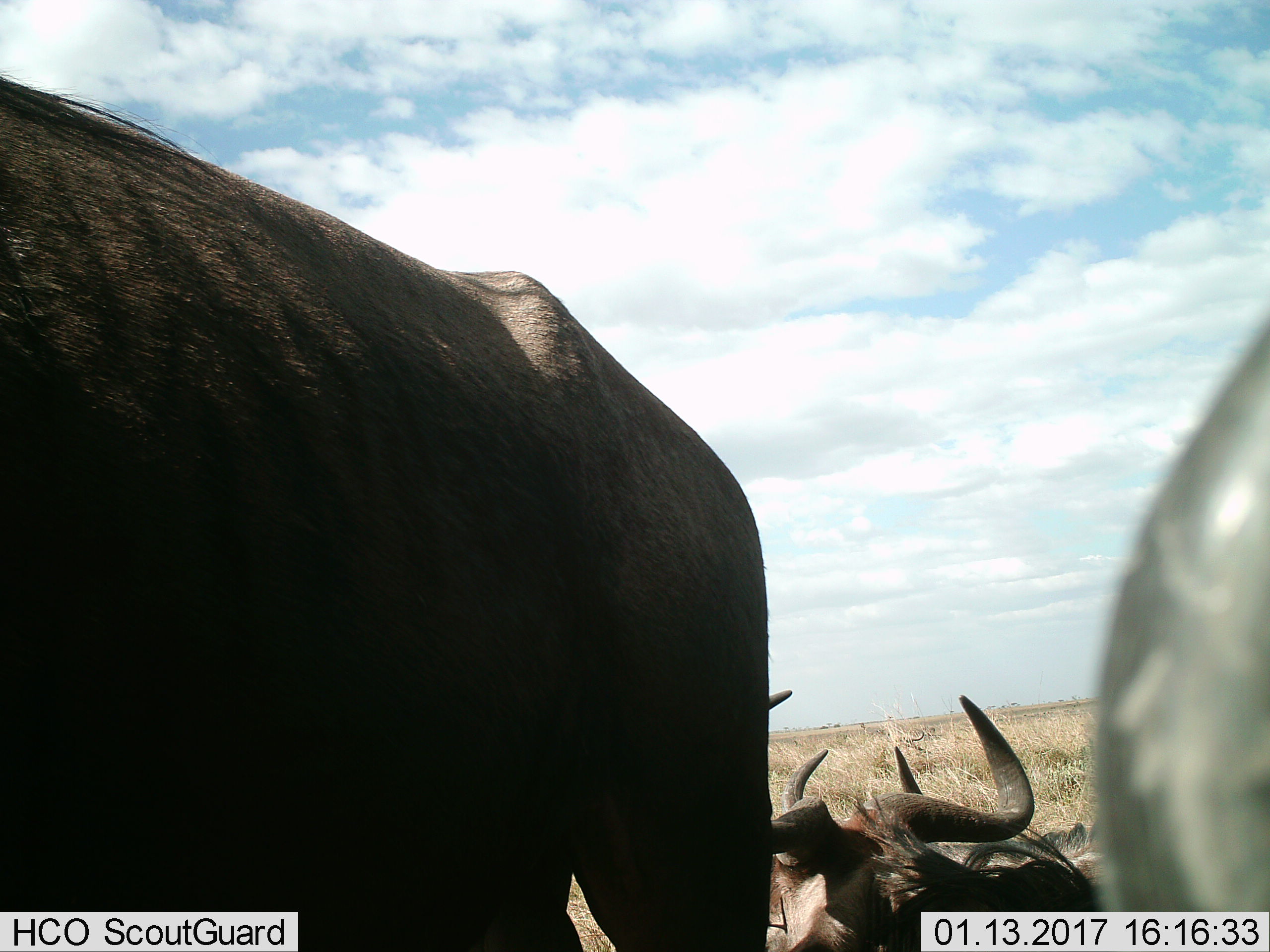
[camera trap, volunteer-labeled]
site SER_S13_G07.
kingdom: Animalia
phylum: Chordata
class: Mammalia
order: Artiodactyla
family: Bovidae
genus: Connochaetes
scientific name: Connochaetes taurinus taurinus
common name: blue wildebeest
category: wildebeestblue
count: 4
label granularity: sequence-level